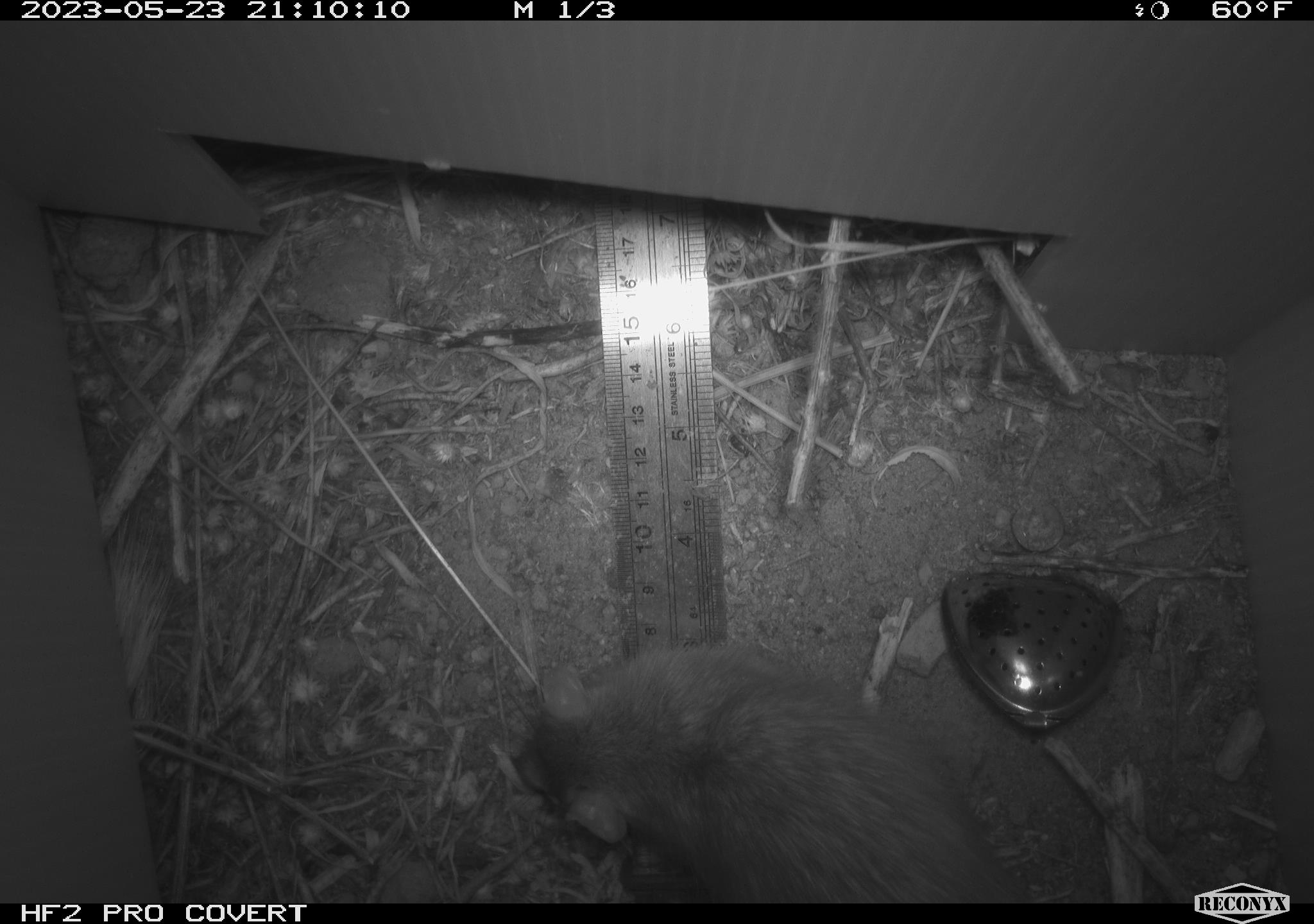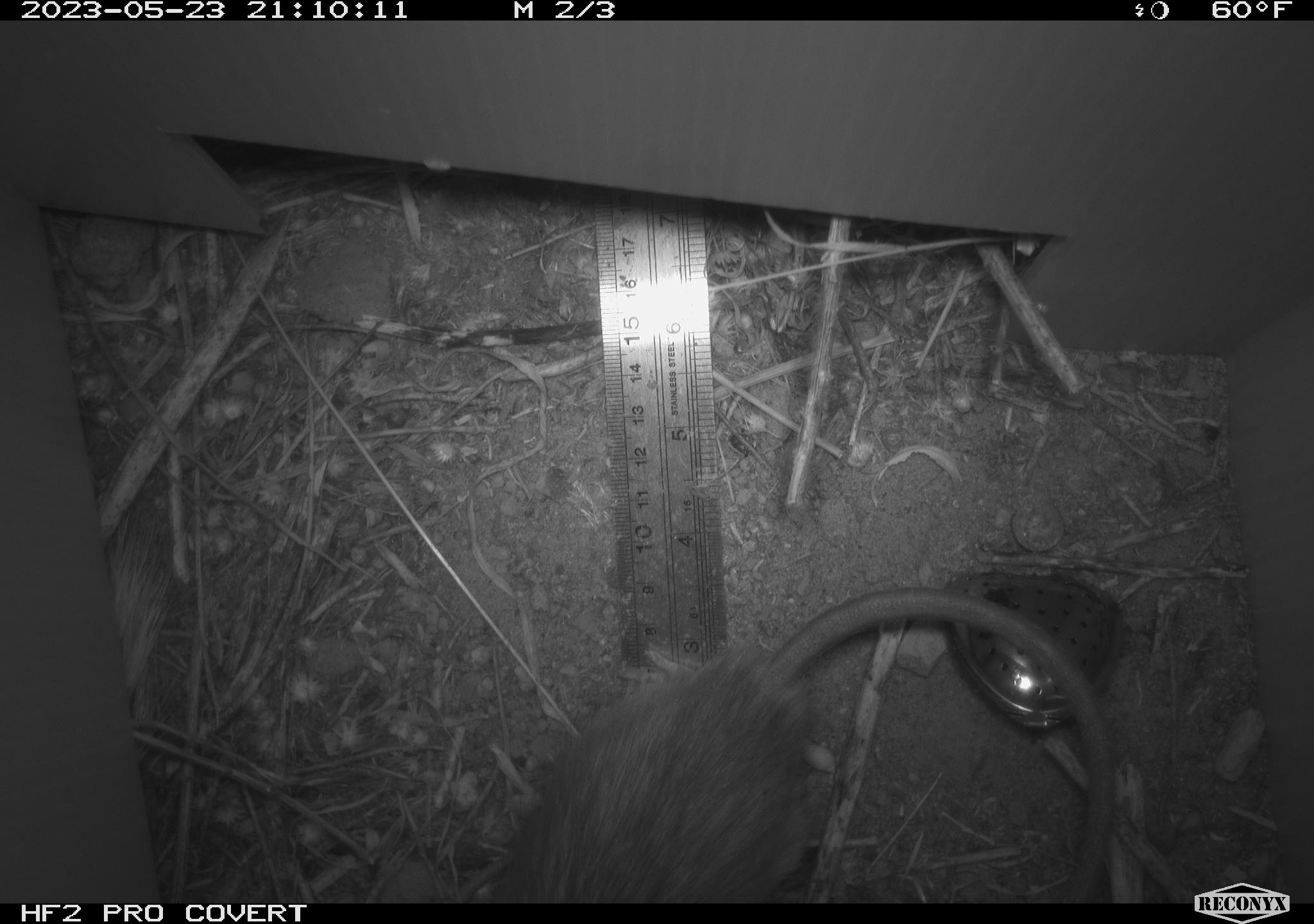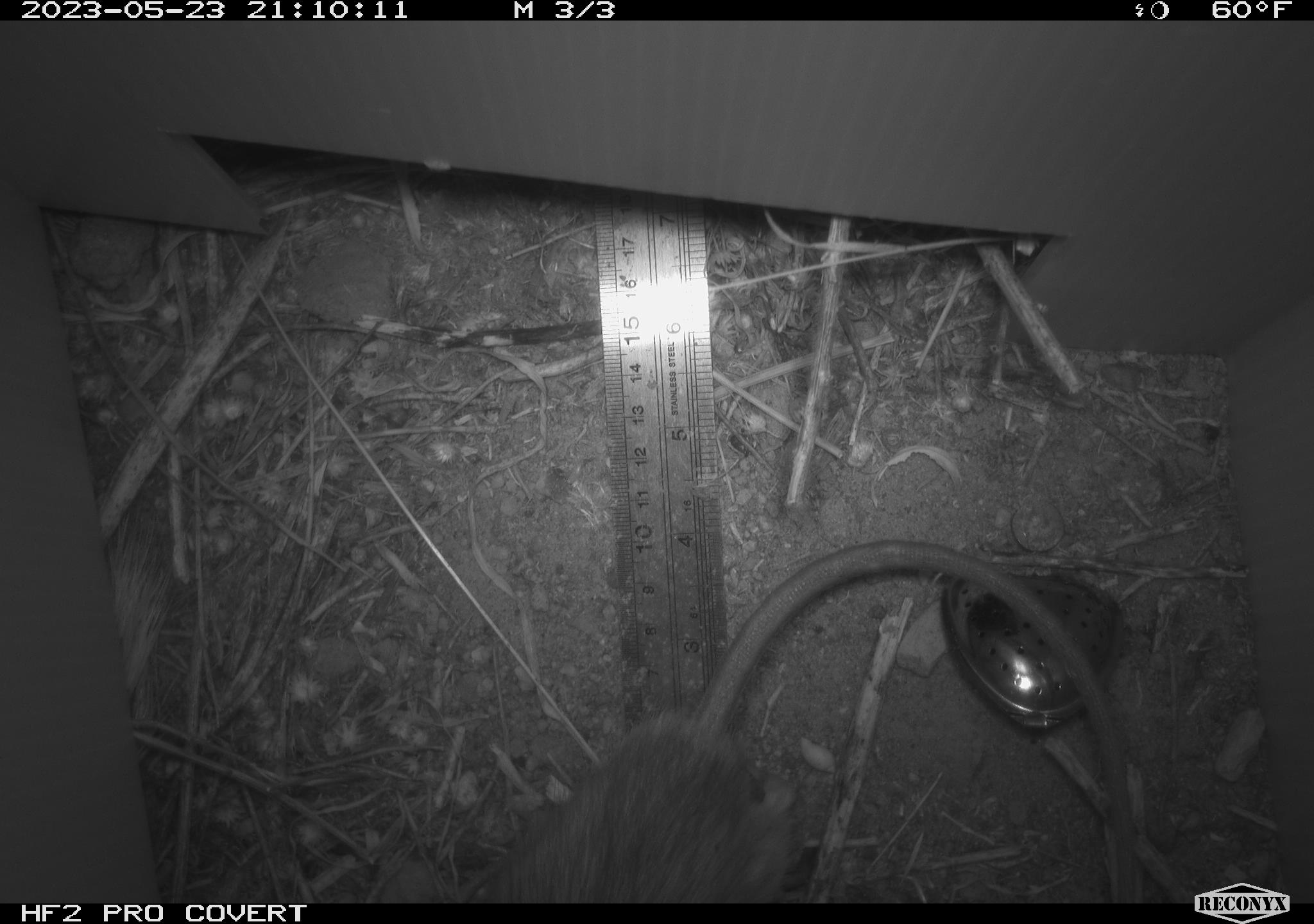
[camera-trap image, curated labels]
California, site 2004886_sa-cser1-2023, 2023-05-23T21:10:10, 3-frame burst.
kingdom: Animalia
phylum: Chordata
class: Mammalia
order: Rodentia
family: Muridae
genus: Rattus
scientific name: Rattus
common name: rat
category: rattus species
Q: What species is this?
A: Rattus species (rat) (Rattus).